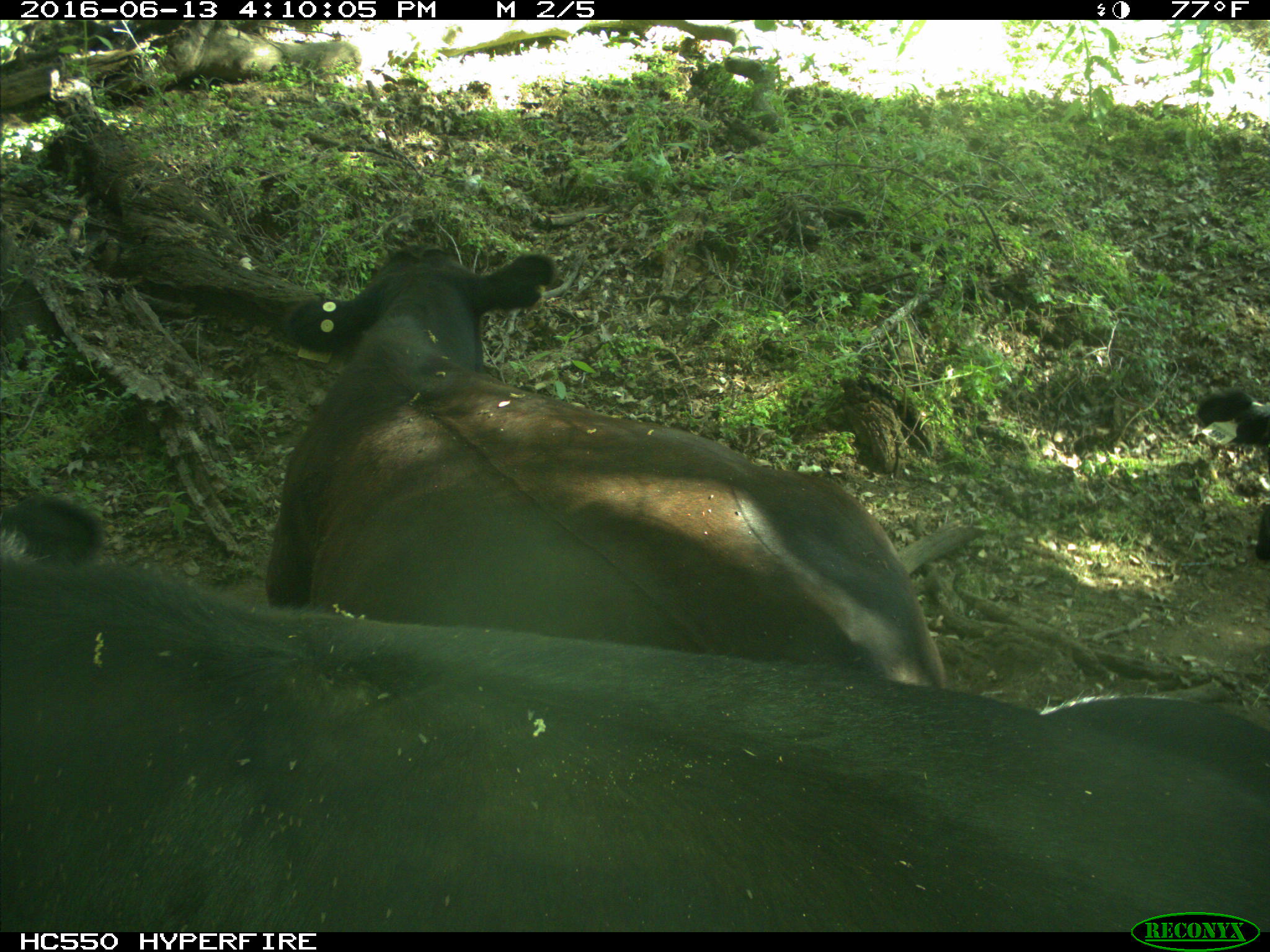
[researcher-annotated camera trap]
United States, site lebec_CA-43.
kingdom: Animalia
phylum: Chordata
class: Mammalia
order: Artiodactyla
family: Bovidae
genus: Bos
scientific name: Bos taurus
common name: domestic cow